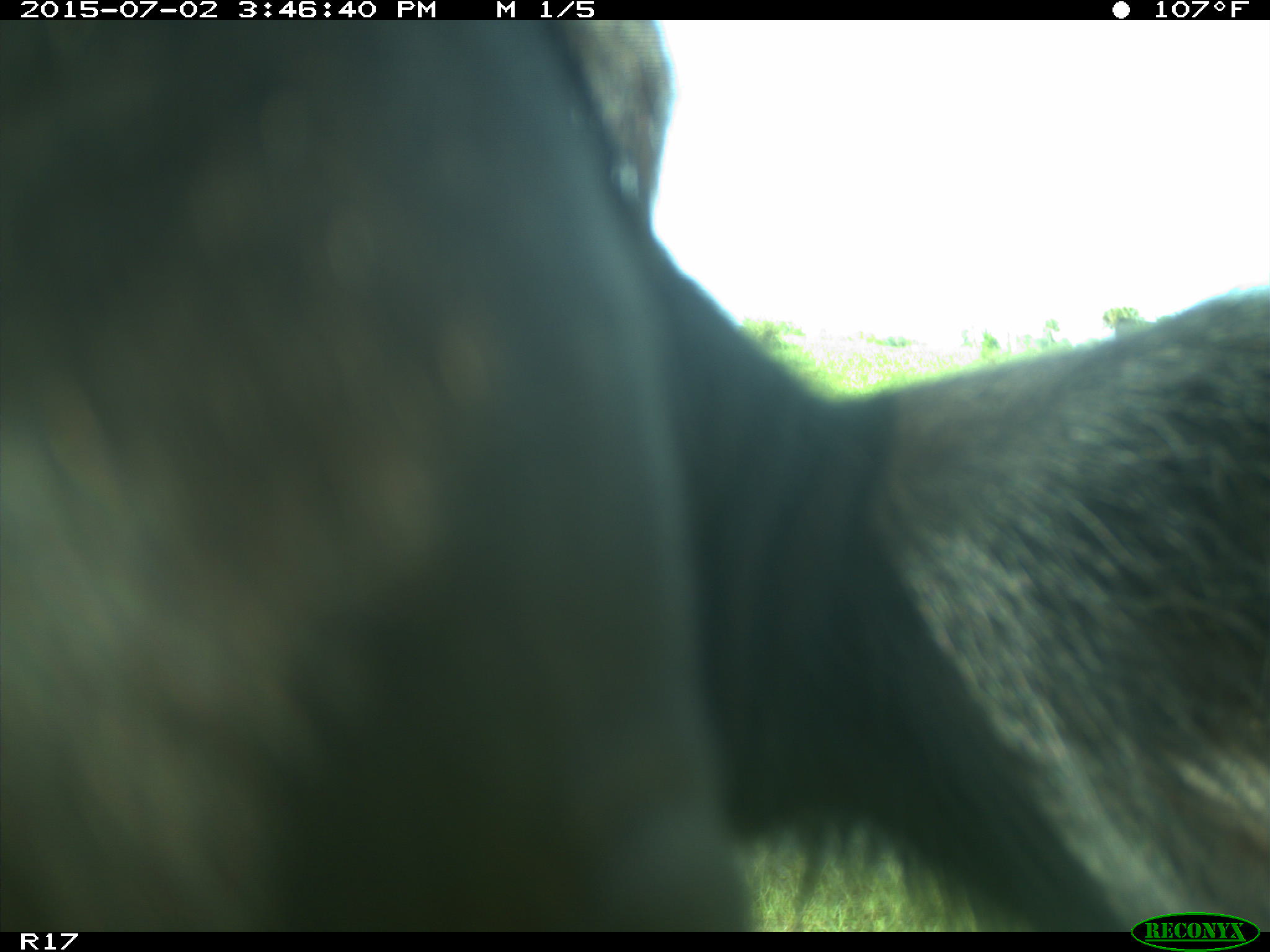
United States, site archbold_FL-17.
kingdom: Animalia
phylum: Chordata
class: Mammalia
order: Artiodactyla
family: Bovidae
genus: Bos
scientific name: Bos taurus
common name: domestic cow